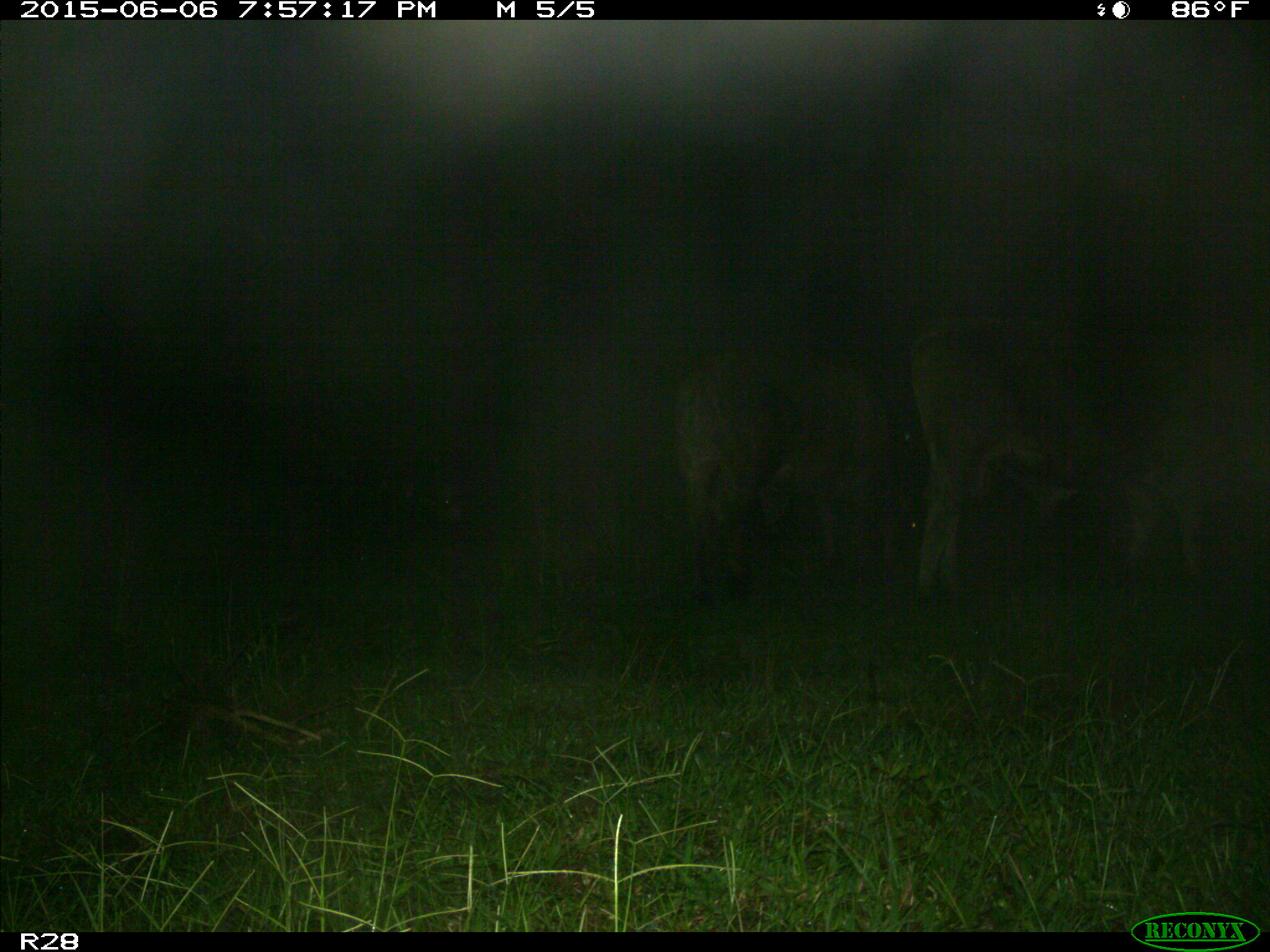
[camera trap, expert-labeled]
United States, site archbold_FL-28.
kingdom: Animalia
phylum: Chordata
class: Mammalia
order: Artiodactyla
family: Bovidae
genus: Bos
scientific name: Bos taurus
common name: domestic cow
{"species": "Bos taurus (domestic cow)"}